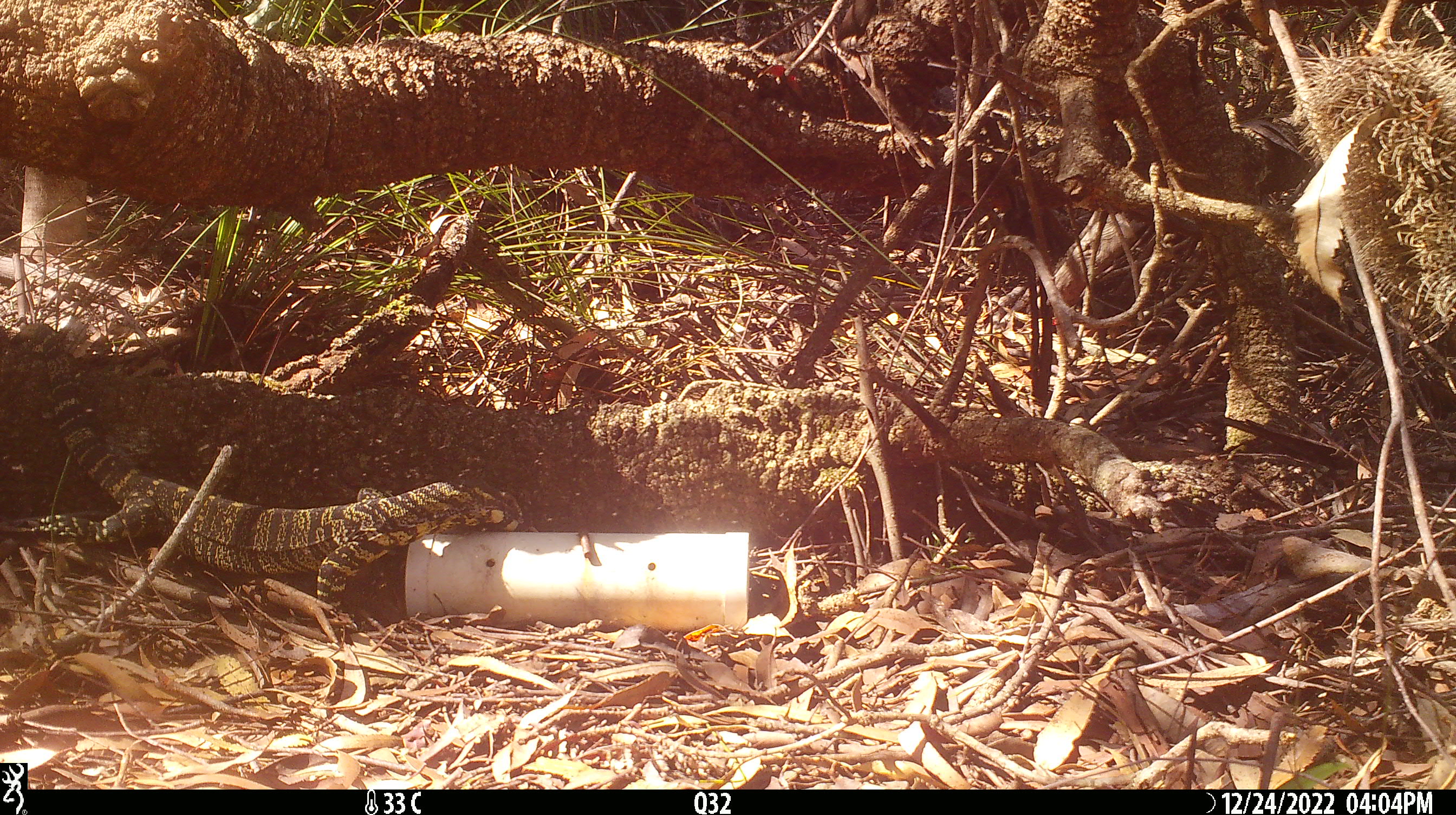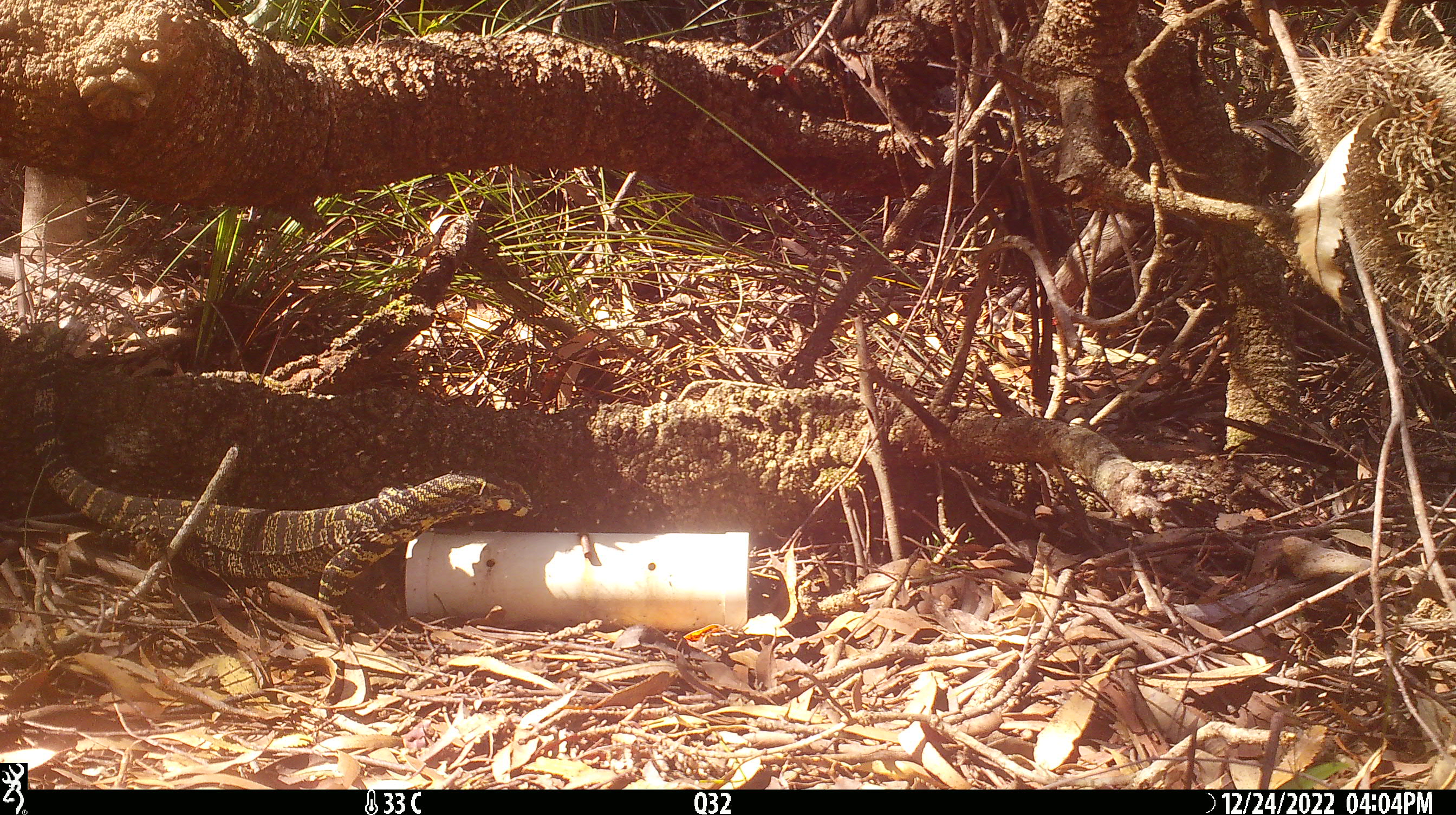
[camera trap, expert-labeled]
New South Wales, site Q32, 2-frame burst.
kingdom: Animalia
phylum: Chordata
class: Reptilia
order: Squamata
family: Varanidae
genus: Varanus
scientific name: Varanus varius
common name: lace monitor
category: goanna